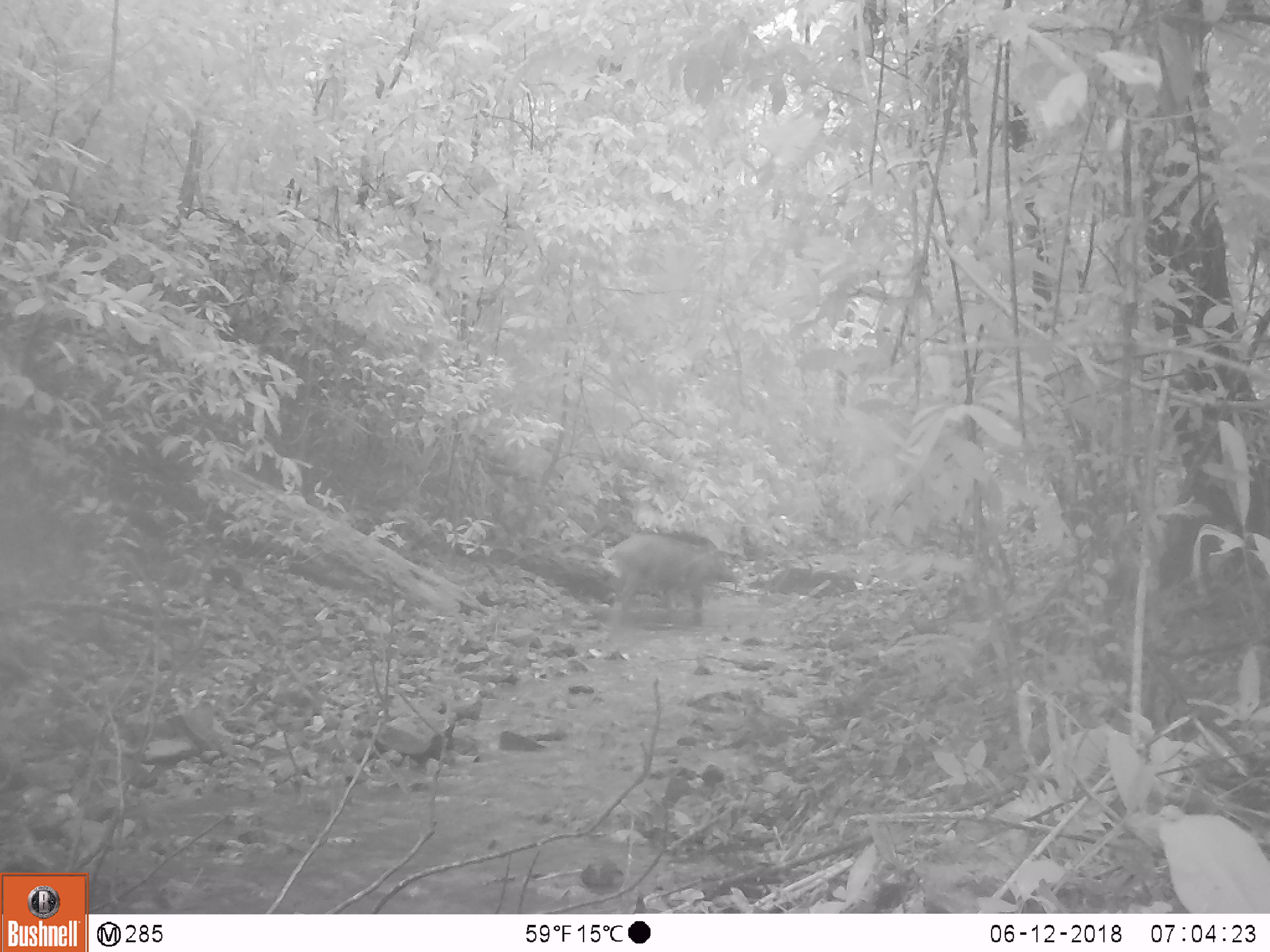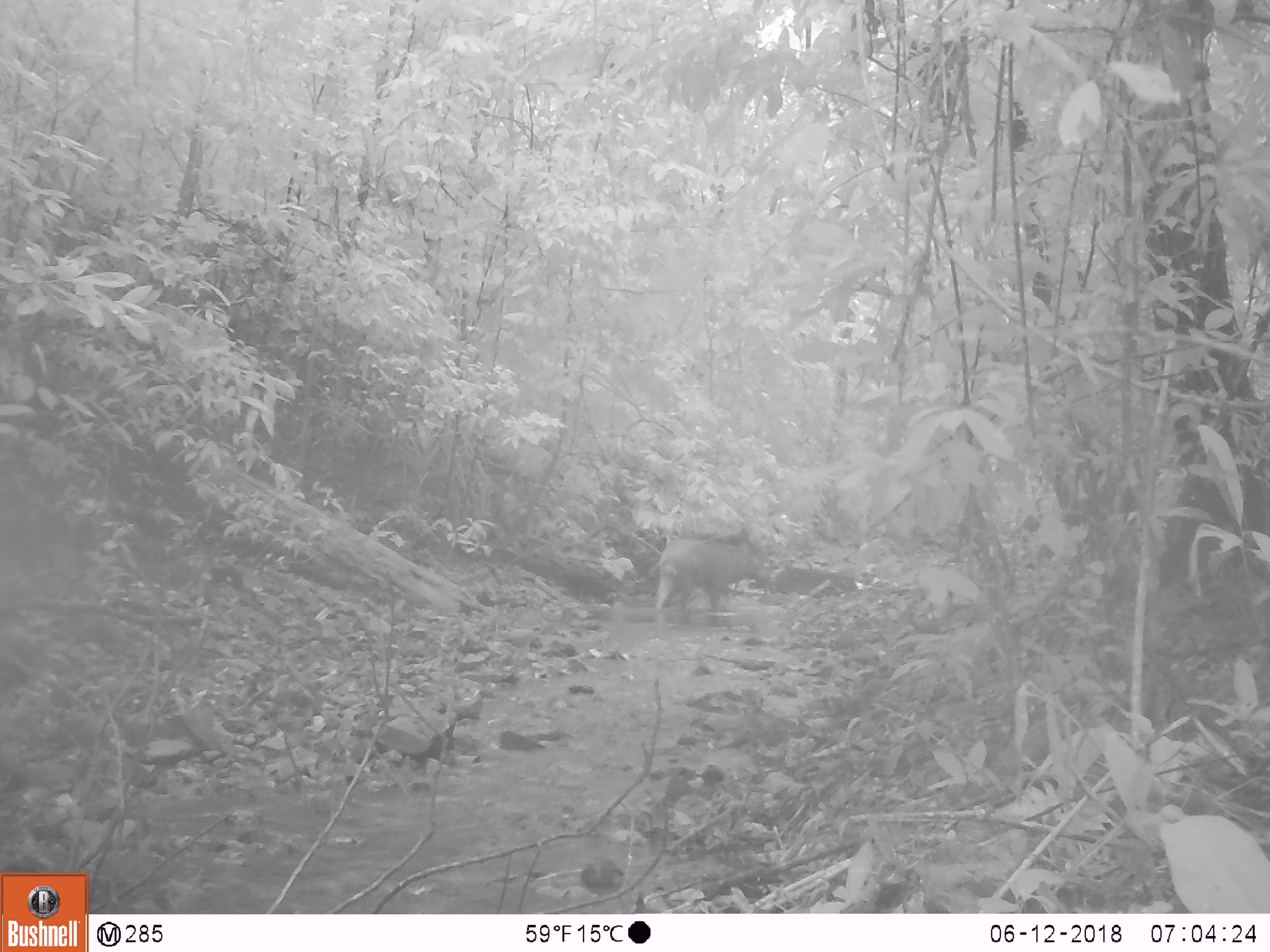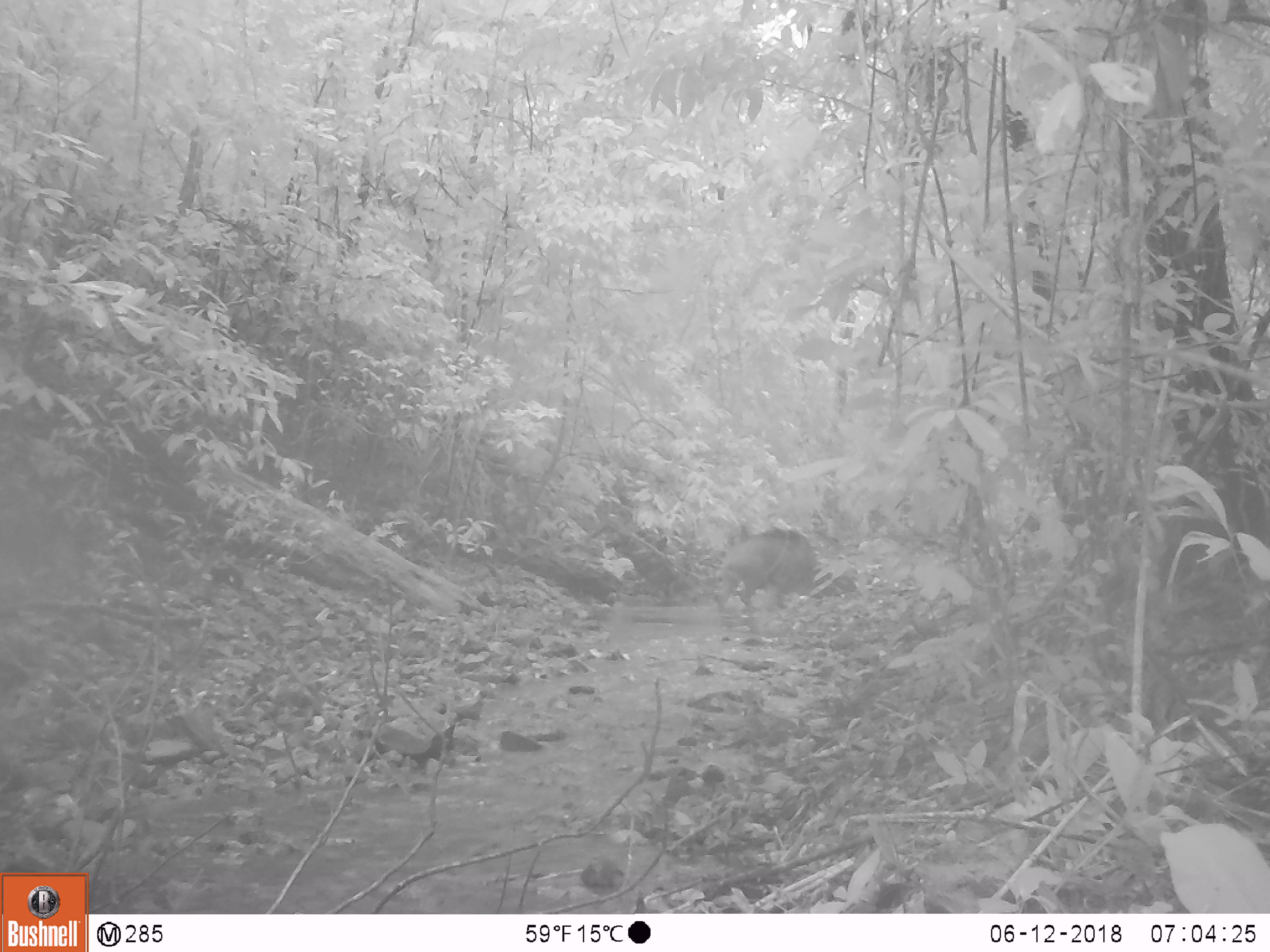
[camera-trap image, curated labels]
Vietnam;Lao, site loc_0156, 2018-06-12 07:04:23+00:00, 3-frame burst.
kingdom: Animalia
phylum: Chordata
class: Mammalia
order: Artiodactyla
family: Suidae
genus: Sus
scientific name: Sus scrofa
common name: eurasian wild pig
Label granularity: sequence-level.